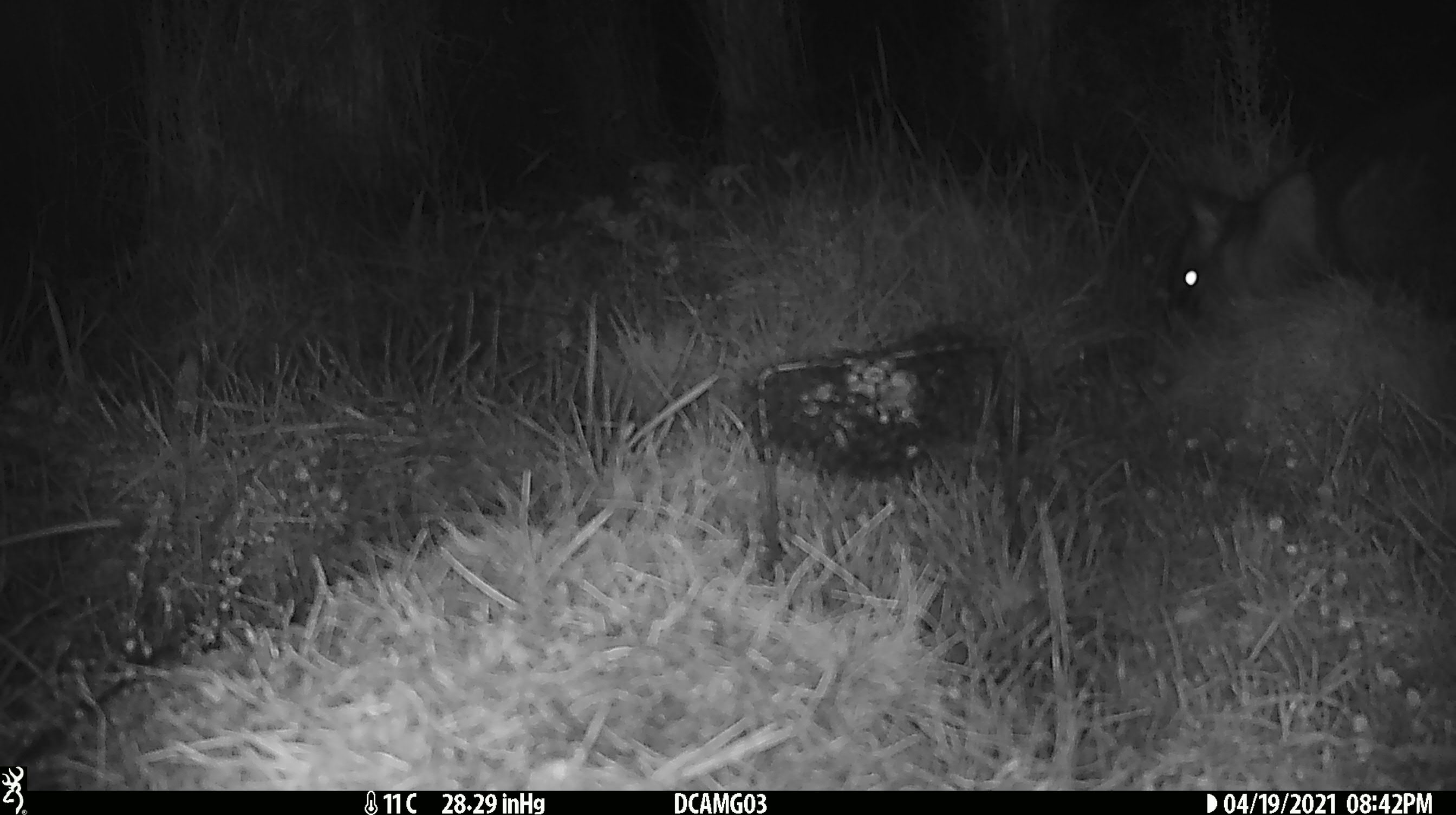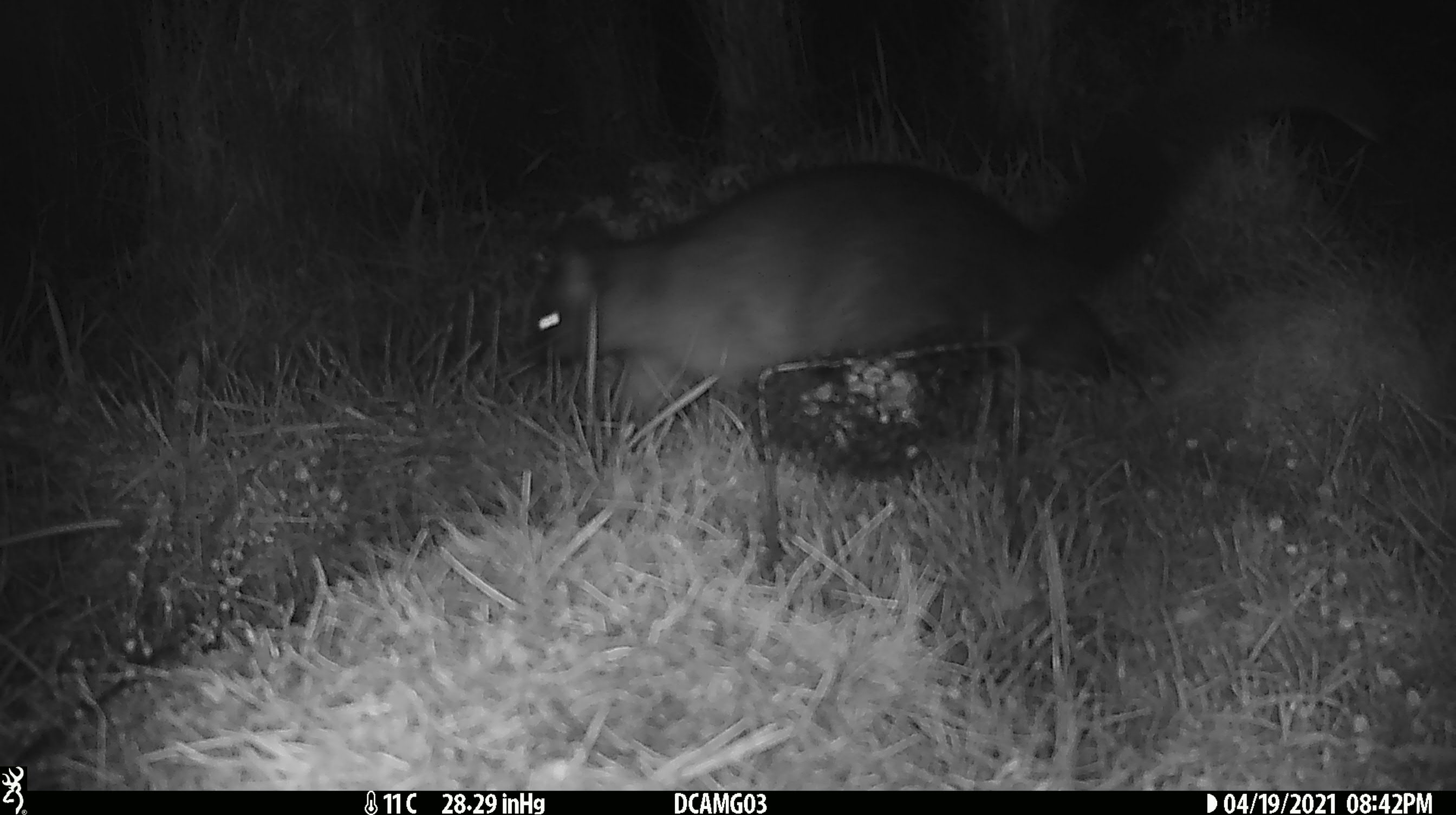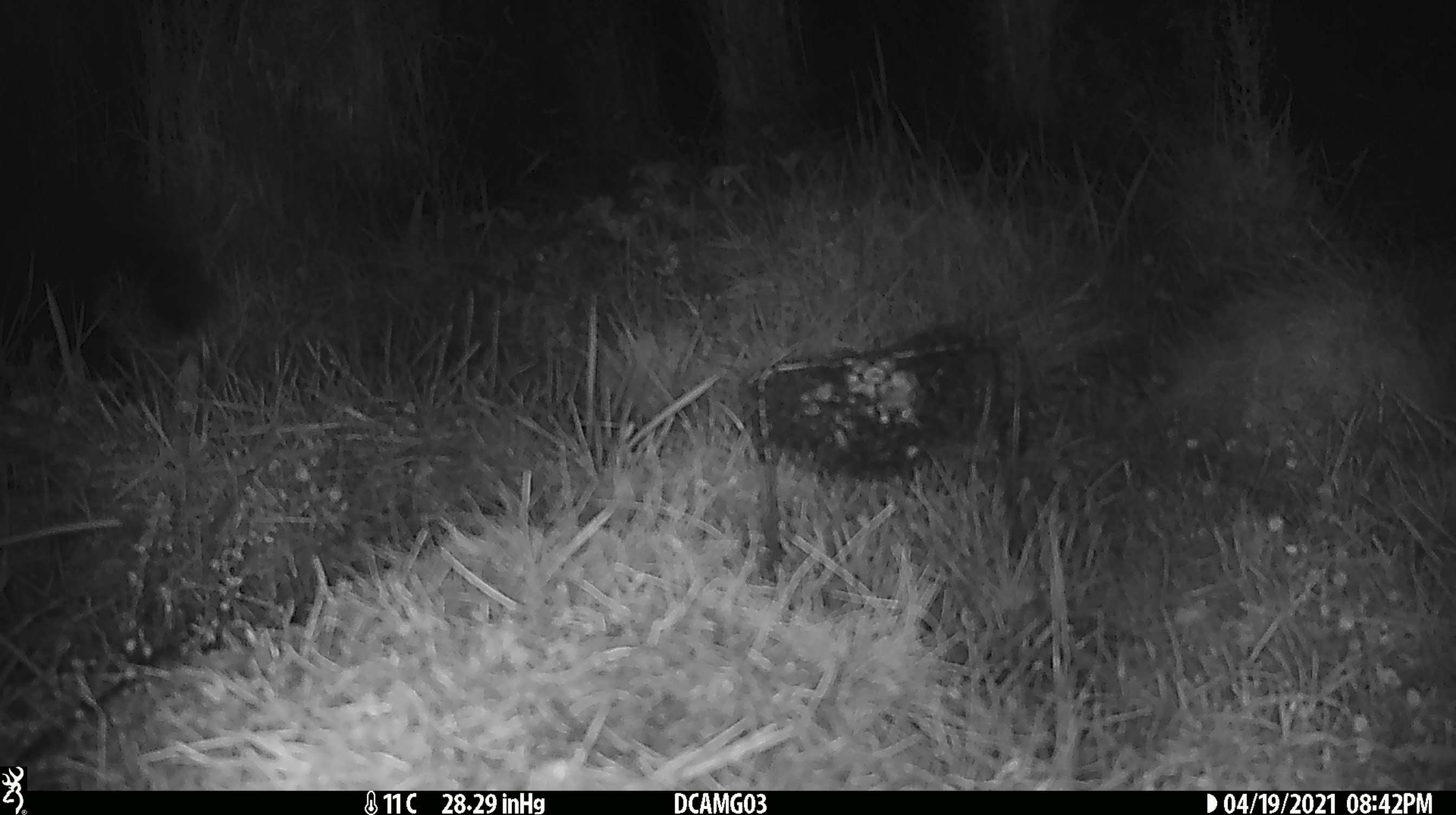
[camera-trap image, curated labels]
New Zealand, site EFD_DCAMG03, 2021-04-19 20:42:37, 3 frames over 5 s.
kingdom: Animalia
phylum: Chordata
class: Mammalia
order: Diprotodontia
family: Phalangeridae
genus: Trichosurus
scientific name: Trichosurus vulpecula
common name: common brushtail possum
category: possum